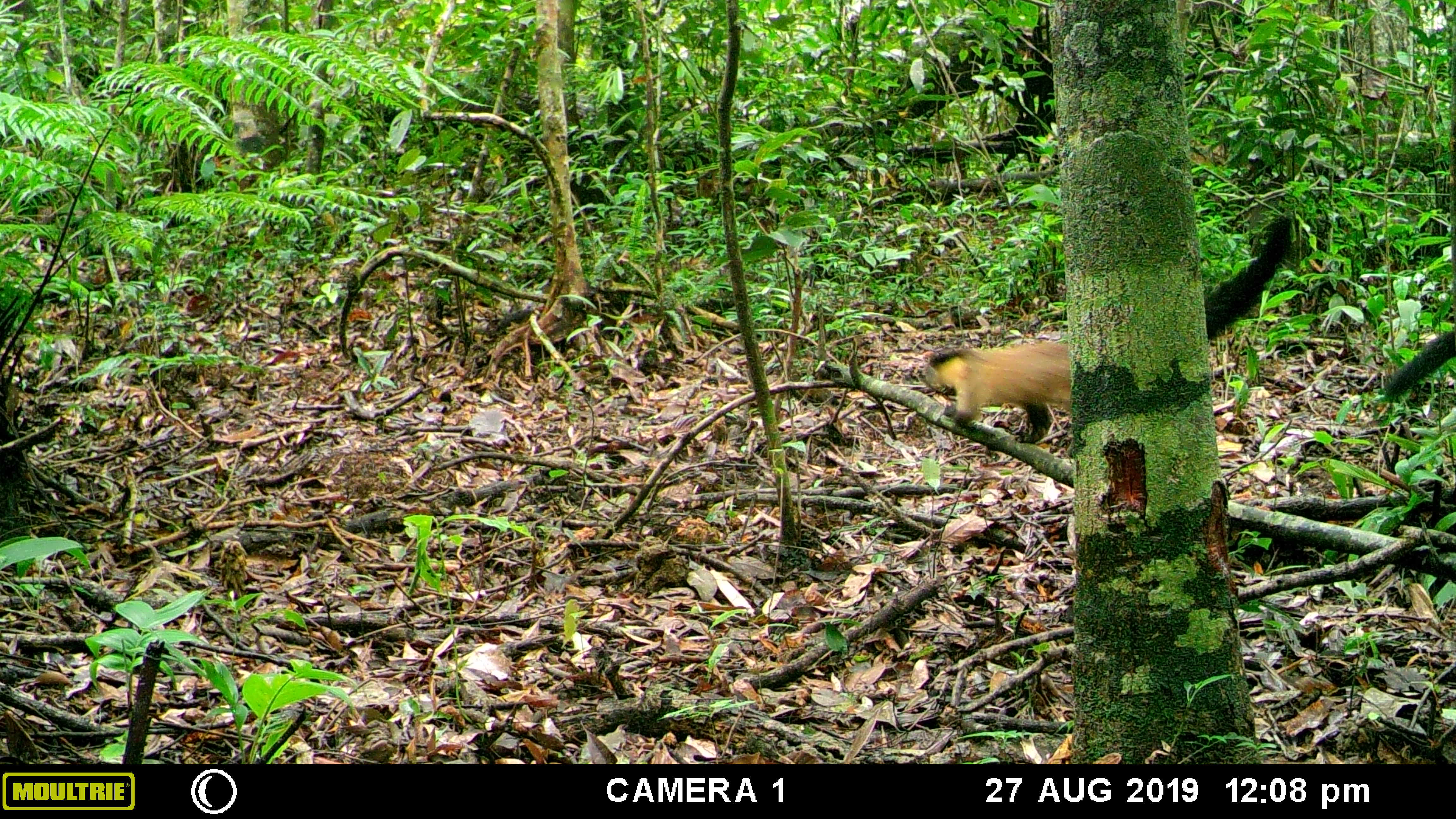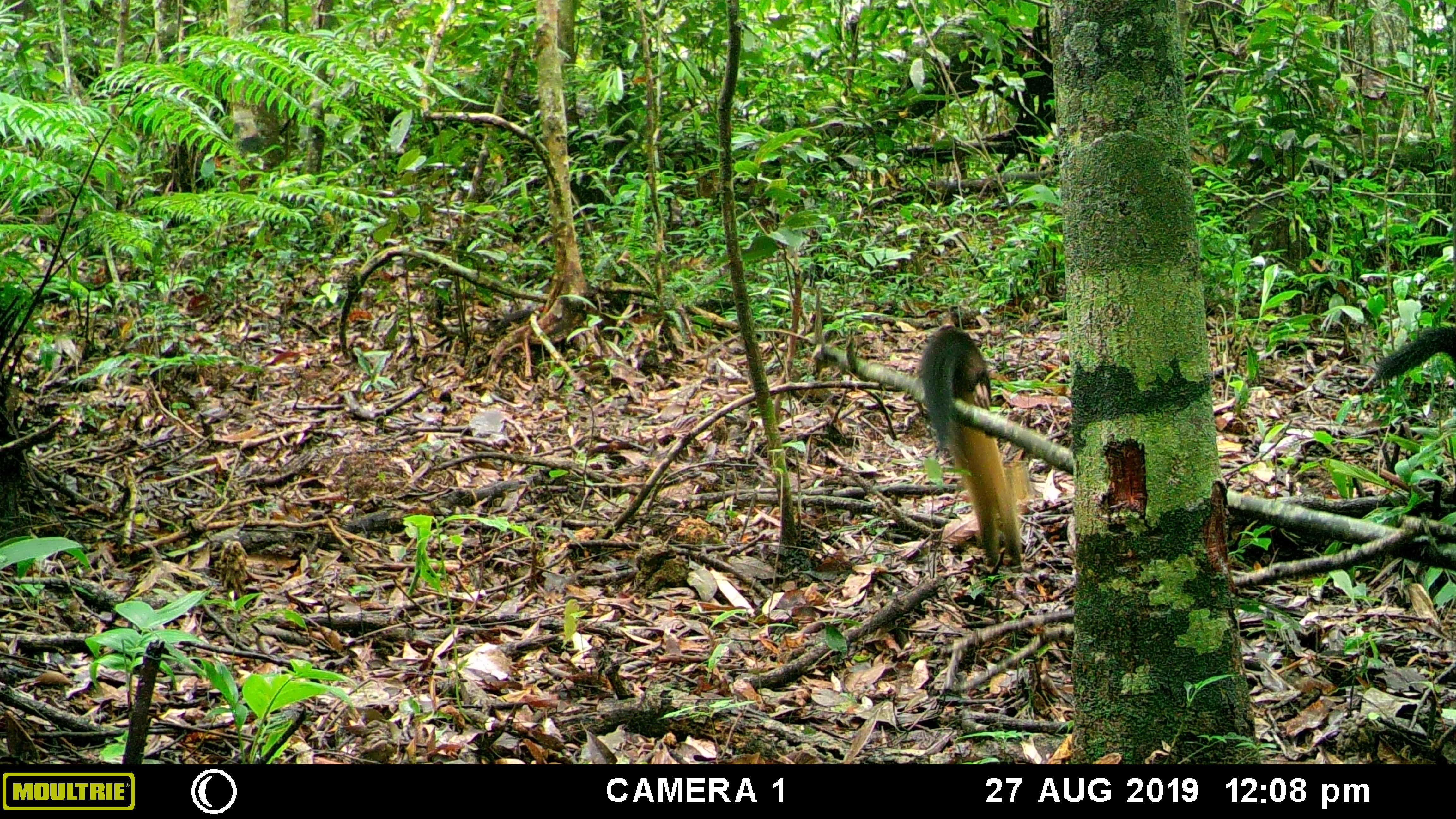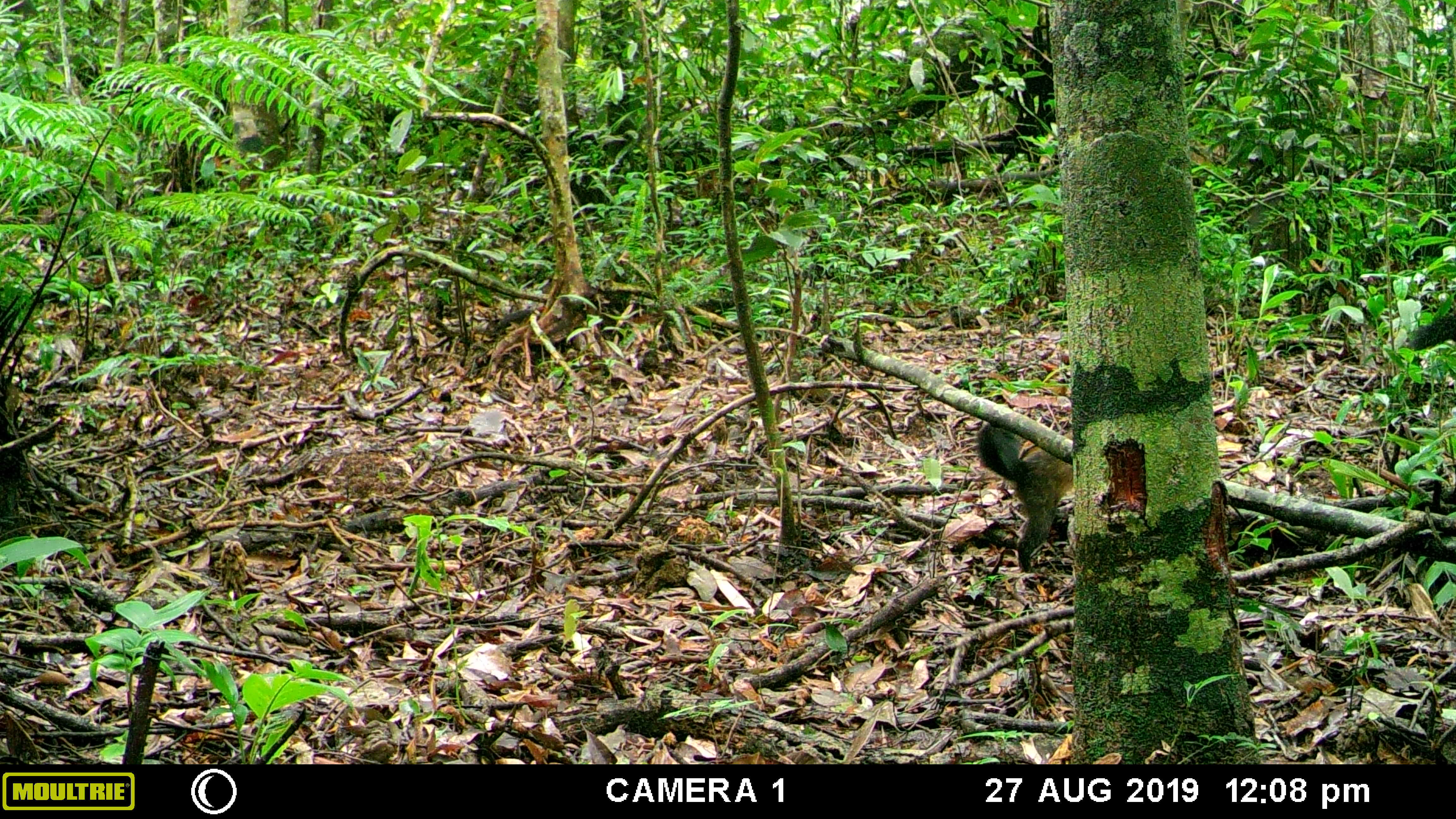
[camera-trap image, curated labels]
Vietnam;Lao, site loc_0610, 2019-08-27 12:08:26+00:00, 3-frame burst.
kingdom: Animalia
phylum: Chordata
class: Mammalia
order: Carnivora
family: Mustelidae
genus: Martes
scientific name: Martes flavigula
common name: yellow-throated marten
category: yellow throated marten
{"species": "yellow throated marten (yellow-throated marten) (Martes flavigula)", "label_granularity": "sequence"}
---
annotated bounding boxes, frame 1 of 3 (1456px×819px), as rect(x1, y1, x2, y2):
yellow throated marten: rect(928, 215, 1291, 441); rect(1384, 330, 1456, 397)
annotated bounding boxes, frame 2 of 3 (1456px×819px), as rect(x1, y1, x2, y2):
yellow throated marten: rect(920, 325, 1029, 566); rect(1375, 326, 1456, 380)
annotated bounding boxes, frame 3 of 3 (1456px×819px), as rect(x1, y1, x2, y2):
yellow throated marten: rect(977, 423, 1072, 573); rect(1406, 313, 1456, 350)